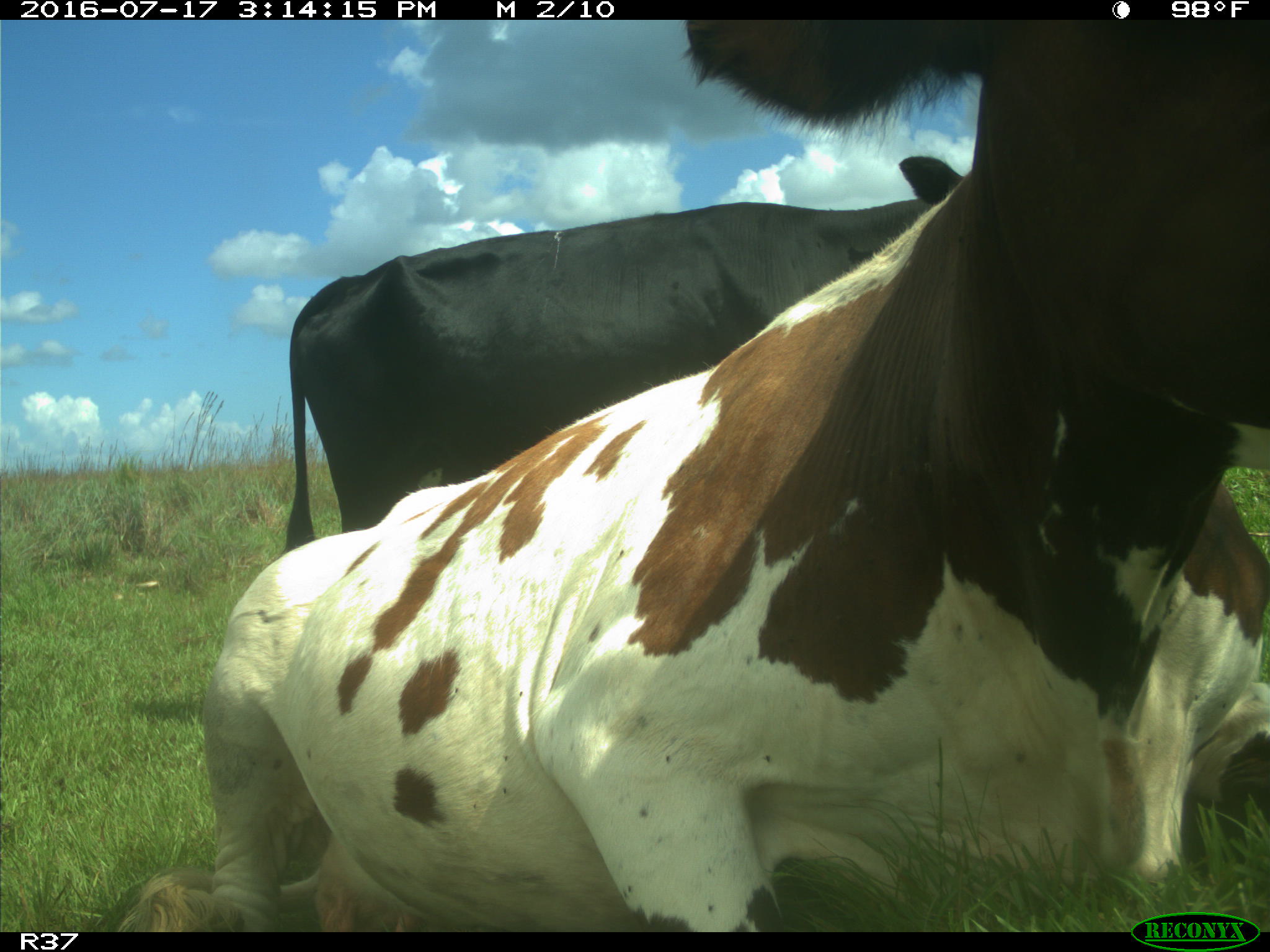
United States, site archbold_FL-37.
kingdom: Animalia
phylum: Chordata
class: Mammalia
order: Artiodactyla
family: Bovidae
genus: Bos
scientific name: Bos taurus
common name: domestic cow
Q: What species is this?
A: Bos taurus (domestic cow).